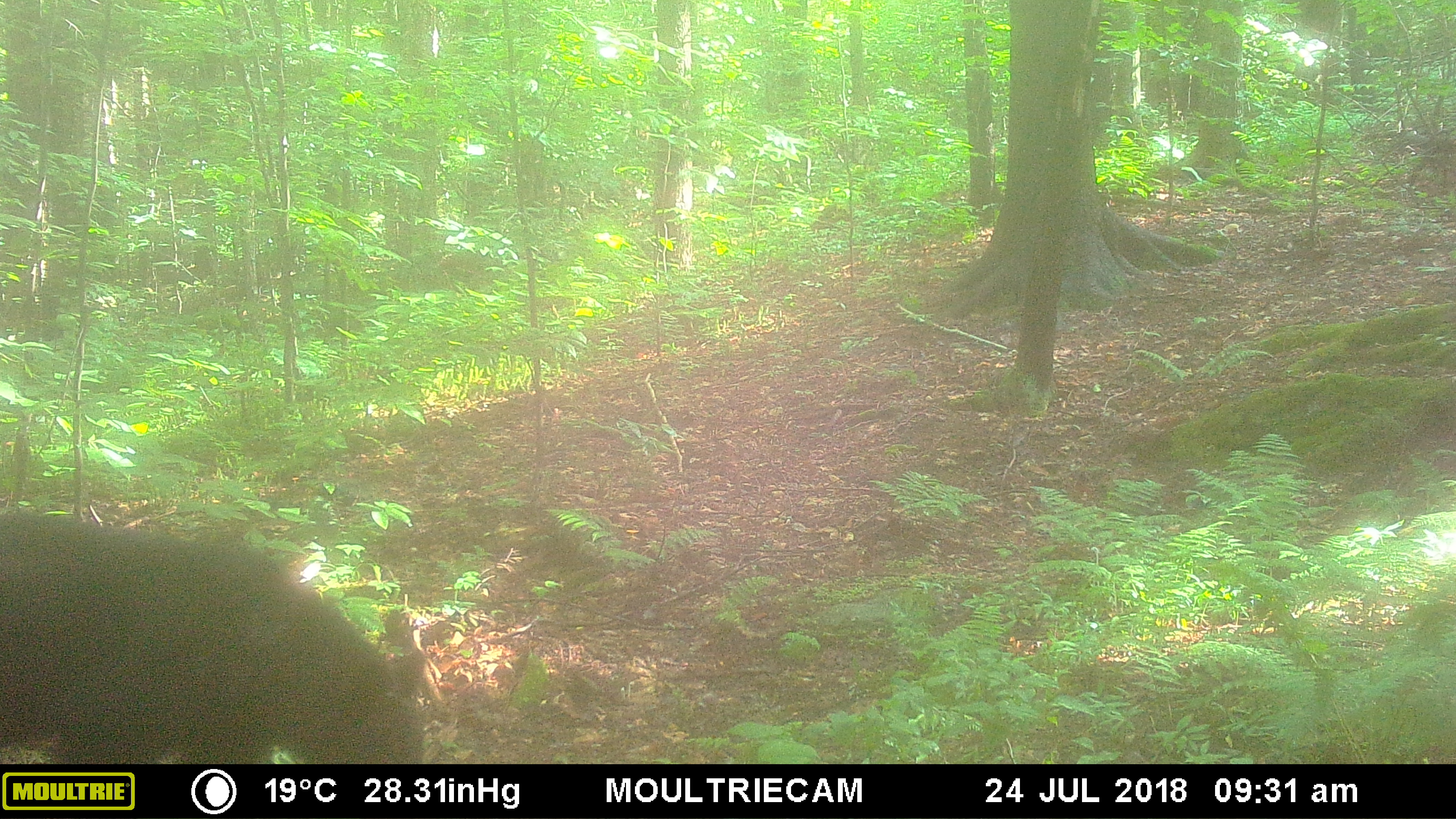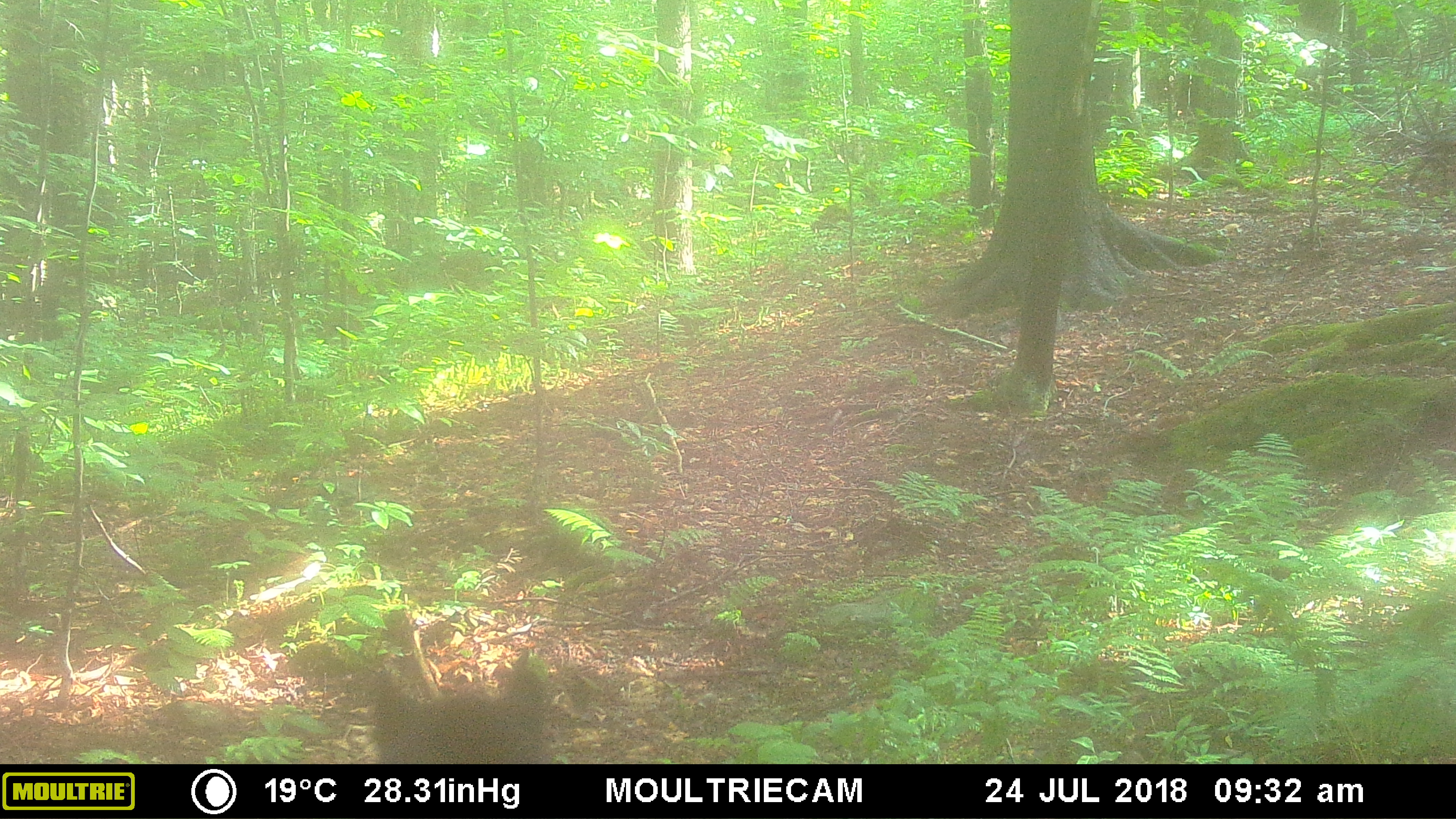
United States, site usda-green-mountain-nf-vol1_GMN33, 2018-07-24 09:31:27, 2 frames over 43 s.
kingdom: Animalia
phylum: Chordata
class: Mammalia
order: Carnivora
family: Ursidae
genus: Ursus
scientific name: Ursus americanus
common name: black bear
Black bear (Ursus americanus).